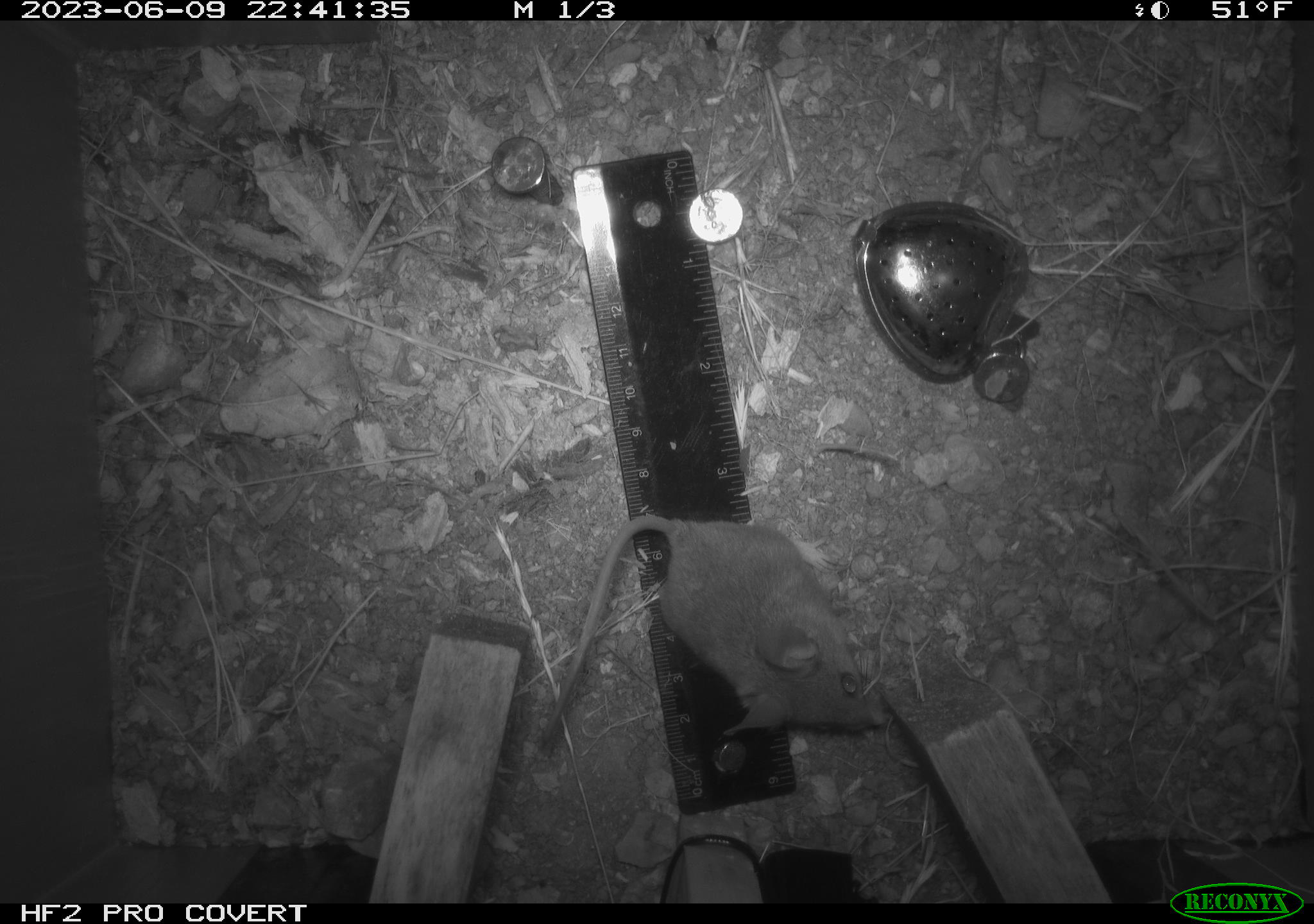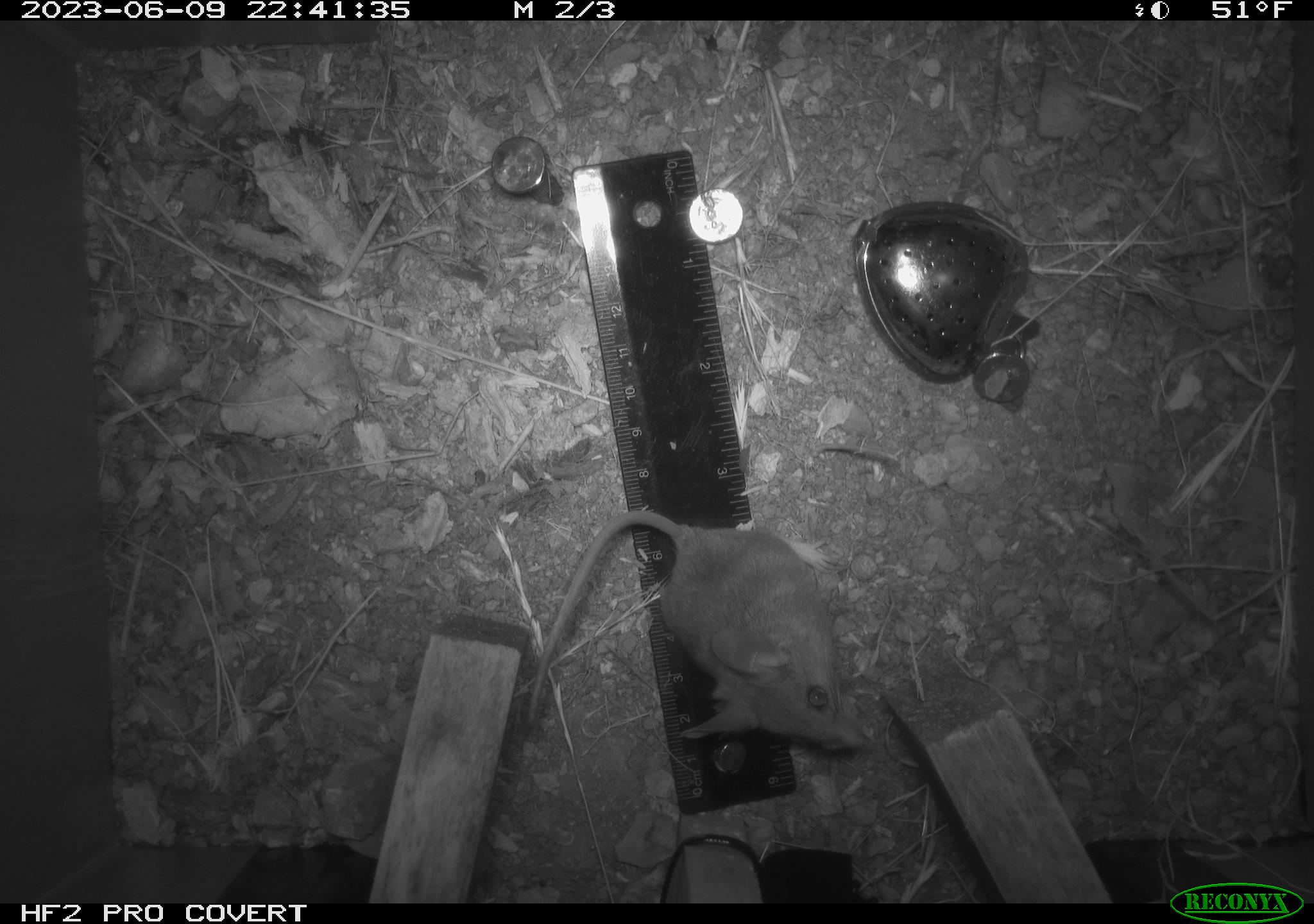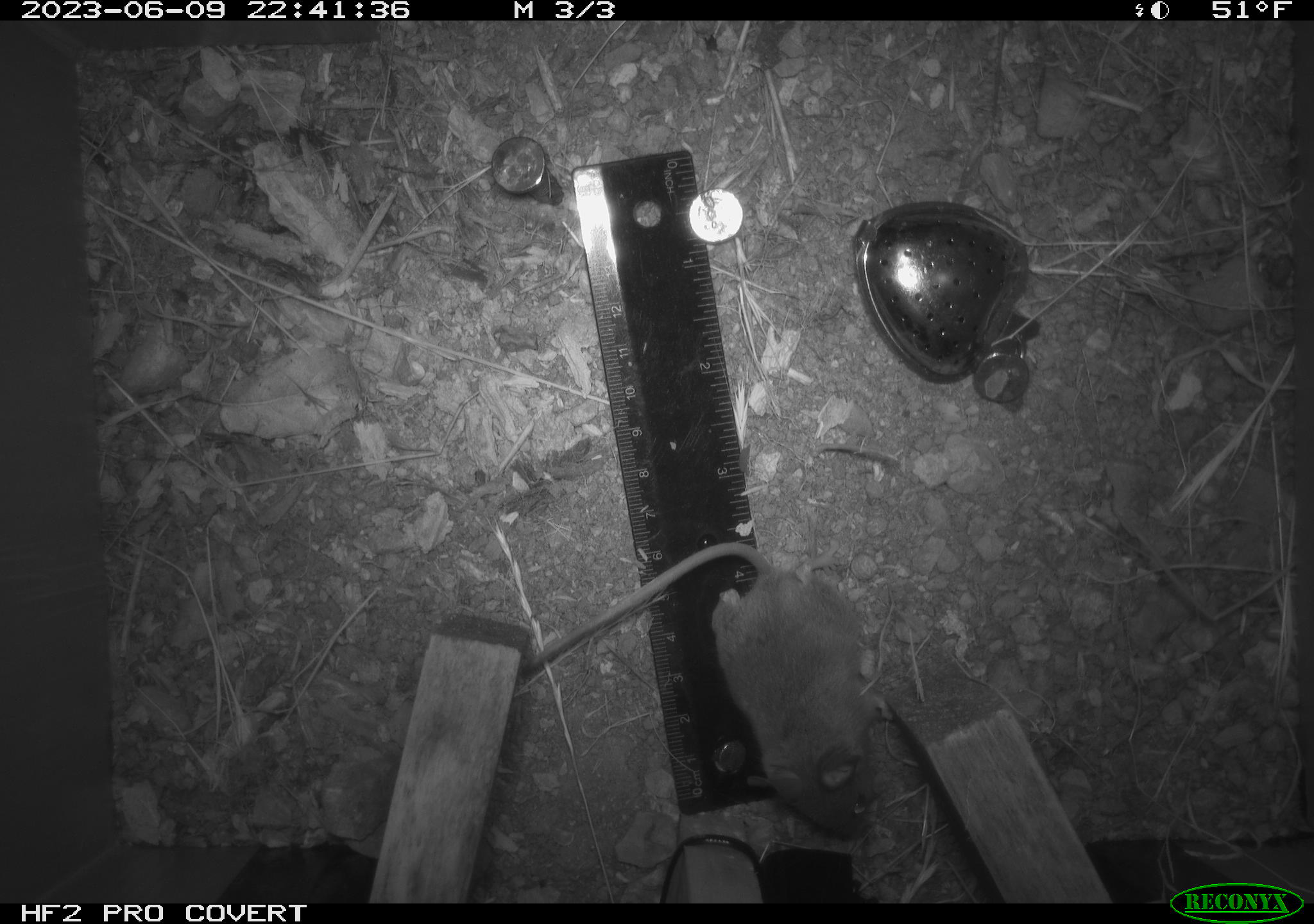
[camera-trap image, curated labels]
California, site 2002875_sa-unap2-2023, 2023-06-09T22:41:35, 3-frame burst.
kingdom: Animalia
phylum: Chordata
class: Mammalia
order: Rodentia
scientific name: Rodentia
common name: mouse species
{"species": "mouse species (Rodentia)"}